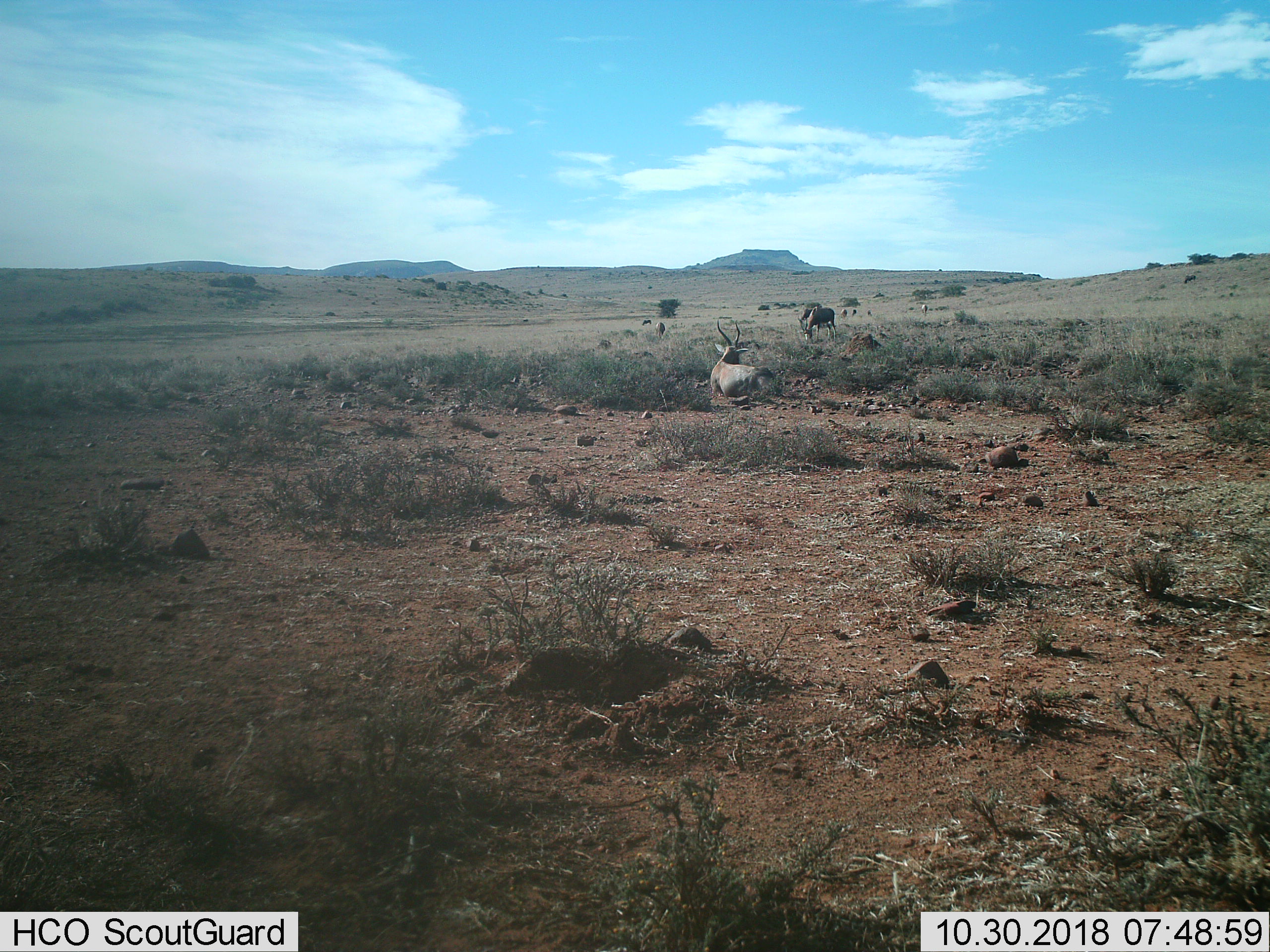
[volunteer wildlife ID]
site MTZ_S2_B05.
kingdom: Animalia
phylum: Chordata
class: Mammalia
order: Artiodactyla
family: Bovidae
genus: Damaliscus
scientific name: Damaliscus pygargus phillipsi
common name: blesbok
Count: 8.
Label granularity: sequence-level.